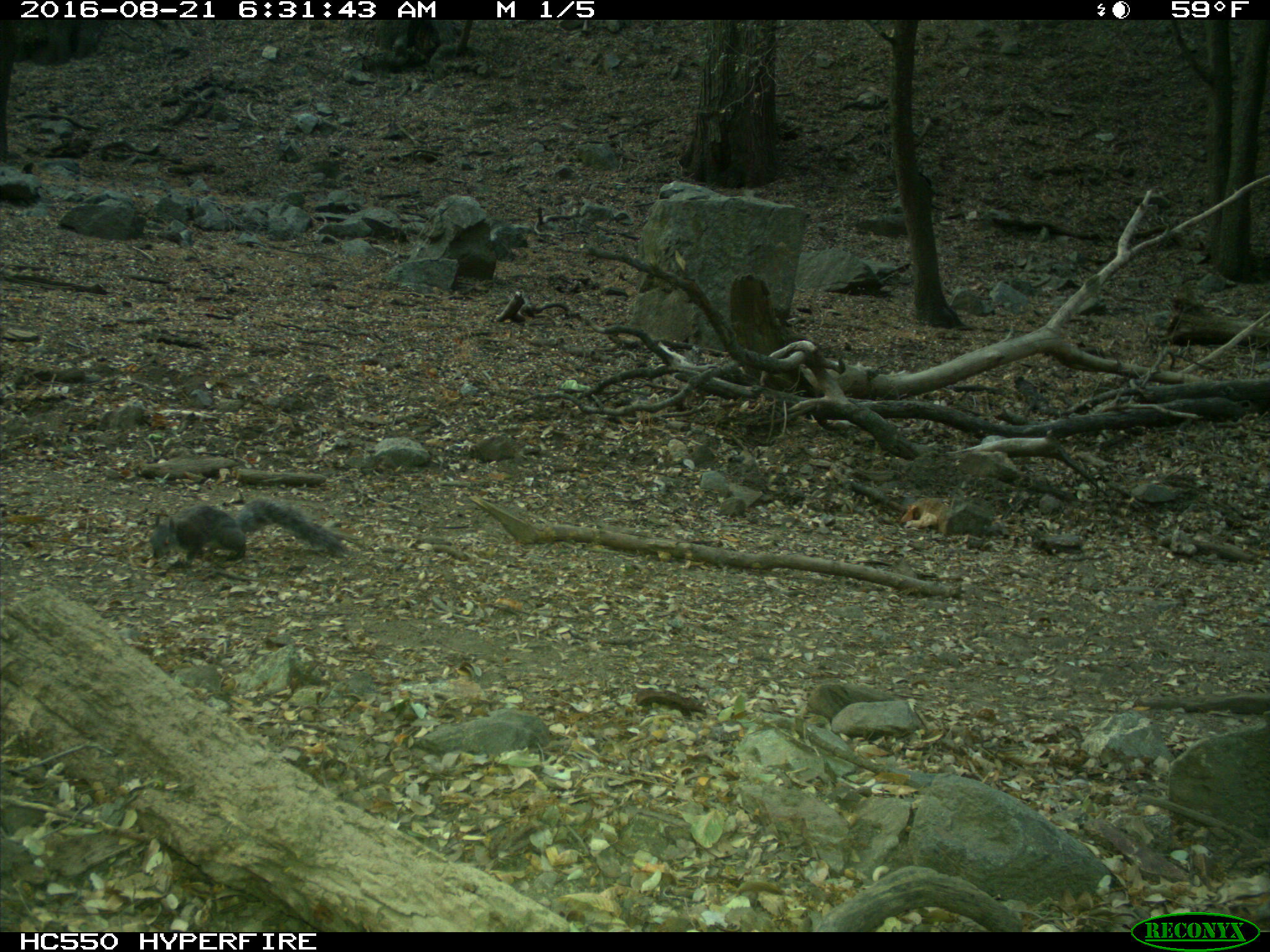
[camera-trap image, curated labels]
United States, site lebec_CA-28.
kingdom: Animalia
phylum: Chordata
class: Mammalia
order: Rodentia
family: Sciuridae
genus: Sciurus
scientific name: Sciurus carolinensis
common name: eastern gray squirrel